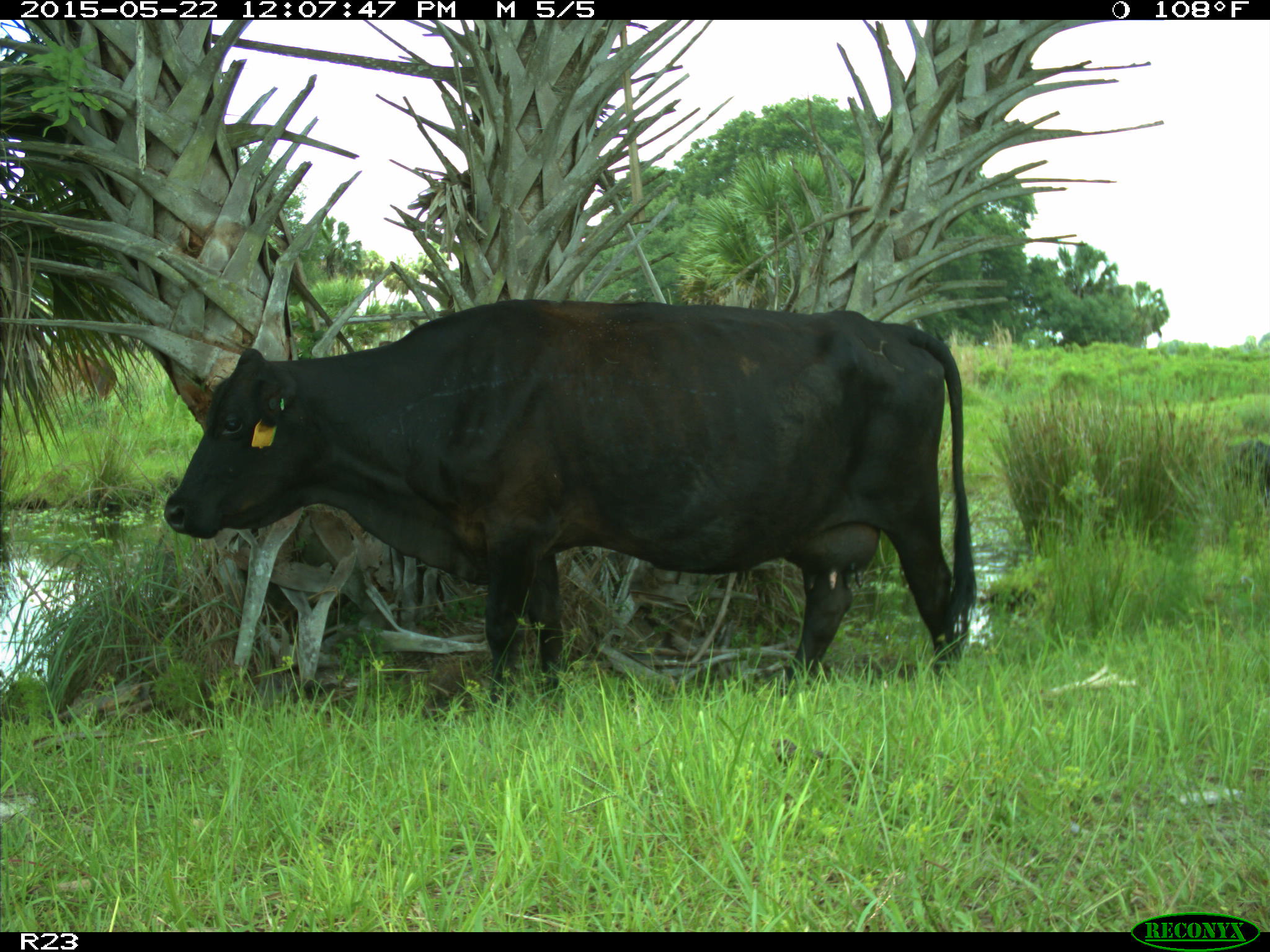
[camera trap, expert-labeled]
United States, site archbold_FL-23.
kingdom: Animalia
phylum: Chordata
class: Mammalia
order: Artiodactyla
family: Bovidae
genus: Bos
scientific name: Bos taurus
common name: domestic cow